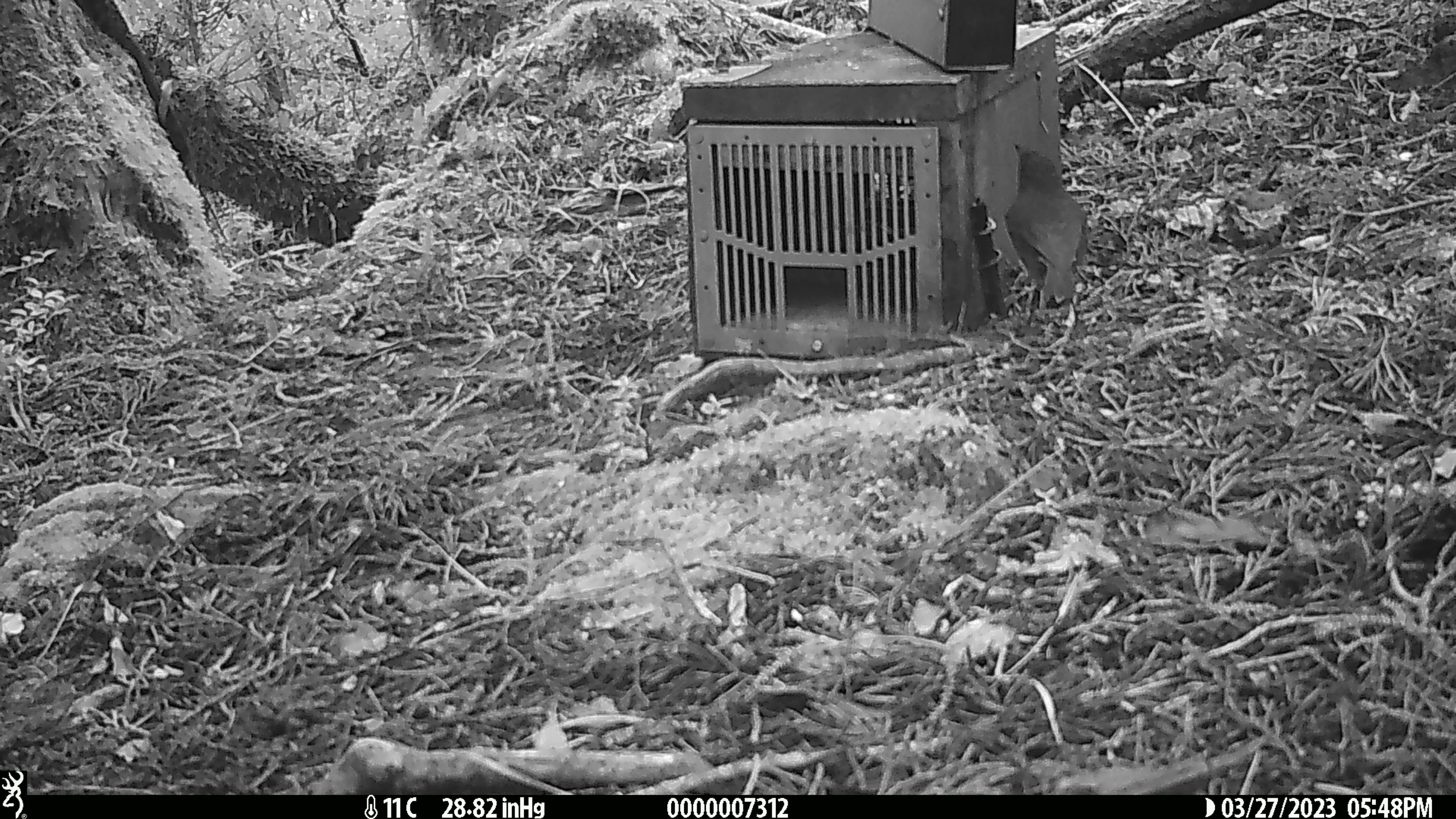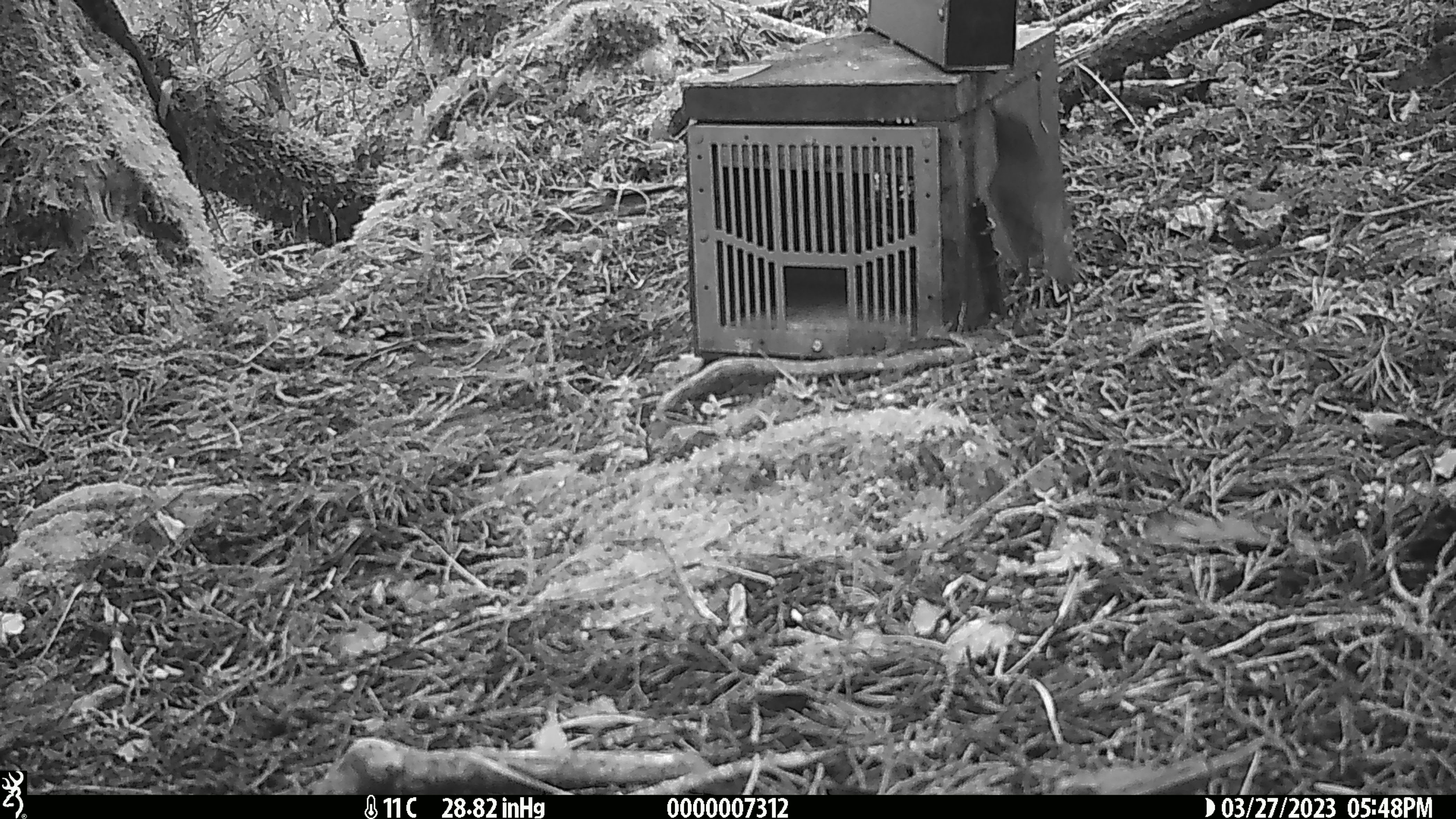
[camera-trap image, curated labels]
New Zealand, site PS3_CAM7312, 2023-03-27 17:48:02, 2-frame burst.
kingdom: Animalia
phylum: Chordata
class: Aves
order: Passeriformes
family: Petroicidae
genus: Petroica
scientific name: Petroica australis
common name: new zealand robin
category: robin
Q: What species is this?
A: Robin (new zealand robin) (Petroica australis).